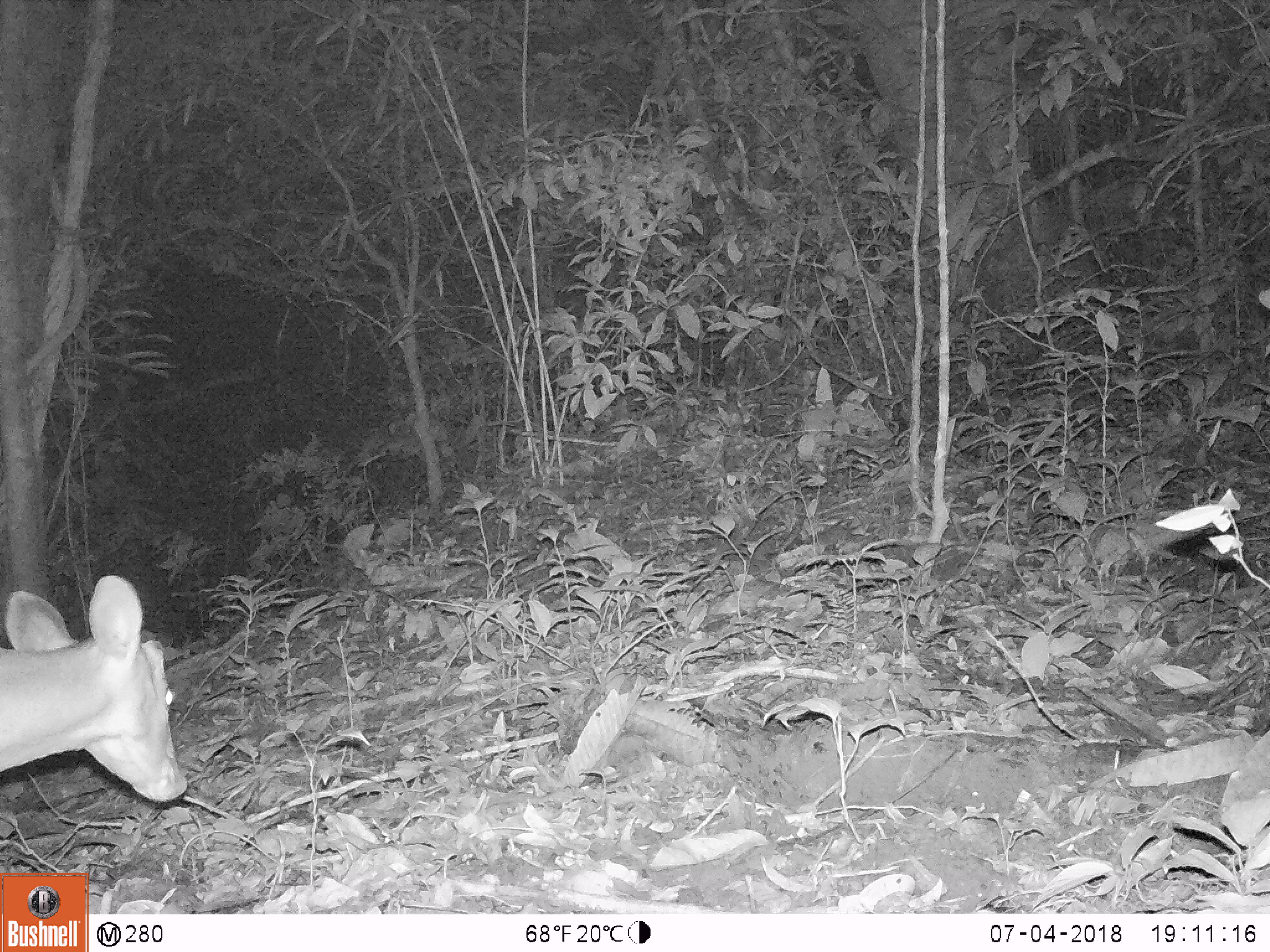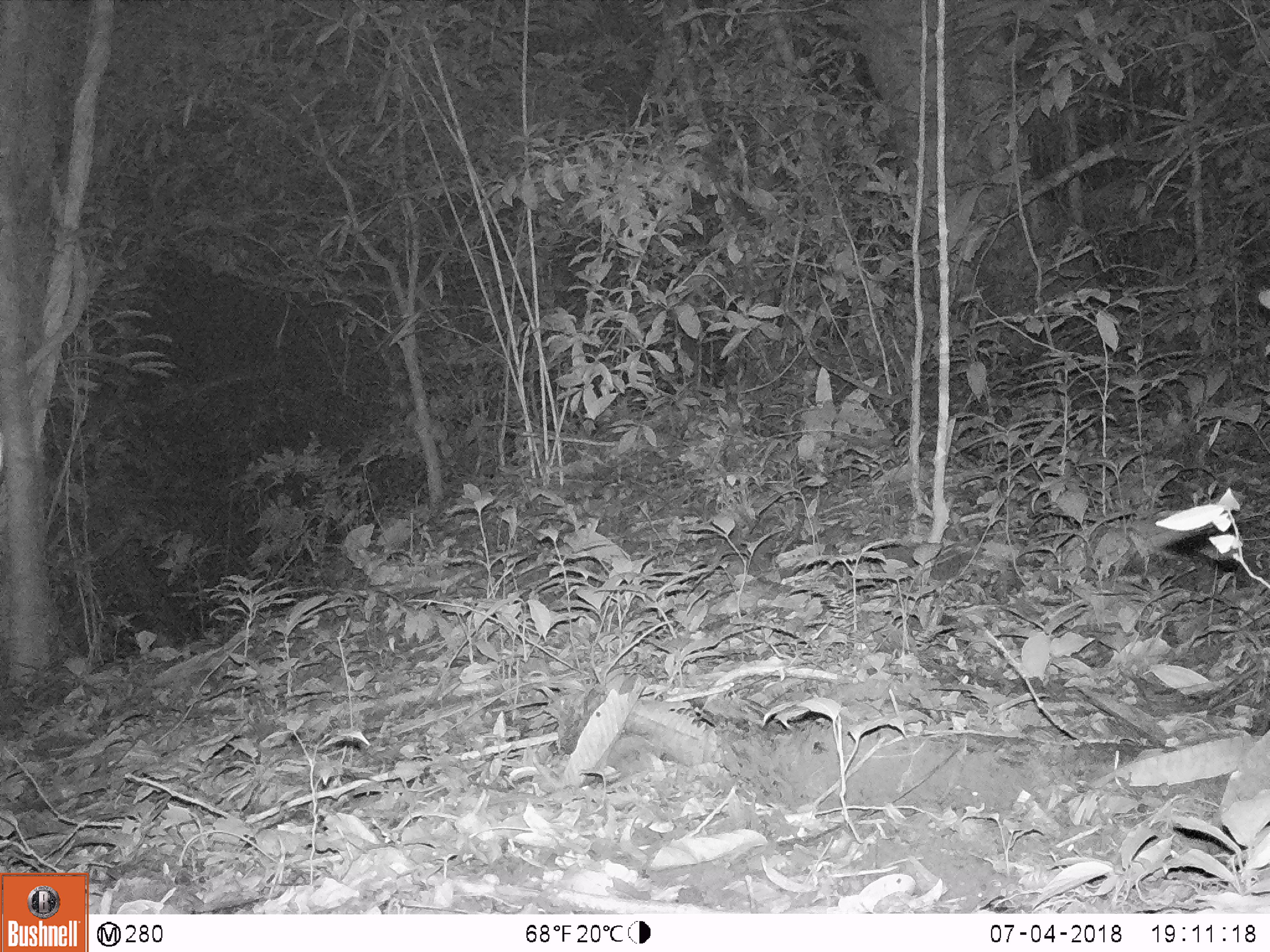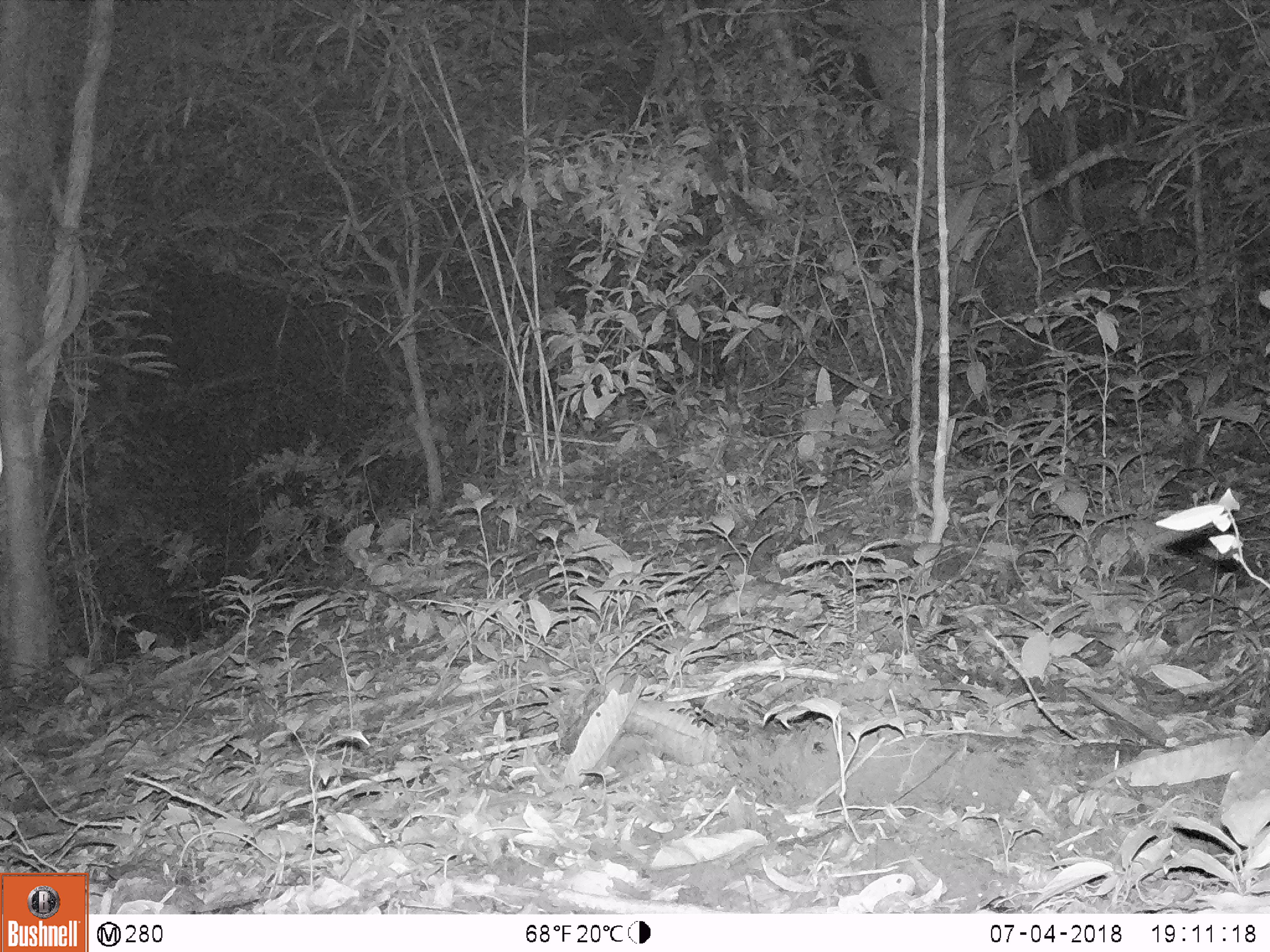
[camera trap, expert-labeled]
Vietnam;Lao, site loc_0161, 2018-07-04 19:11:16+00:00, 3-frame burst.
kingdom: Animalia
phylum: Chordata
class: Mammalia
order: Artiodactyla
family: Cervidae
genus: Muntiacus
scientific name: Muntiacus vuquangensis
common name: large-antlered muntjac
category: large antlered muntjac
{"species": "large antlered muntjac (large-antlered muntjac) (Muntiacus vuquangensis)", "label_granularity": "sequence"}